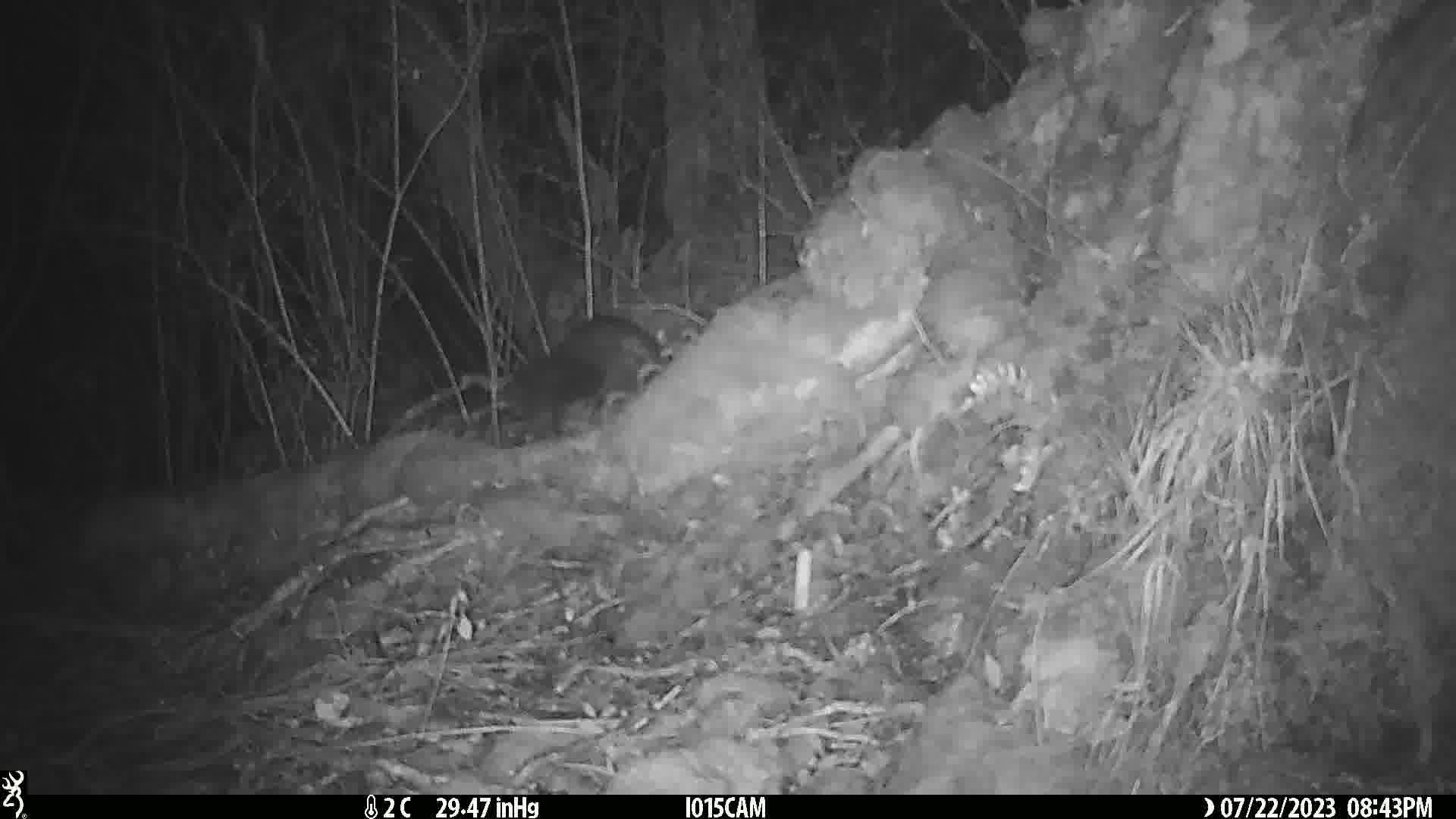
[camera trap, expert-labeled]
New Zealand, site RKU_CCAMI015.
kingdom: Animalia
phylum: Chordata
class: Mammalia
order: Diprotodontia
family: Phalangeridae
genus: Trichosurus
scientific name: Trichosurus vulpecula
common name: common brushtail possum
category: possum